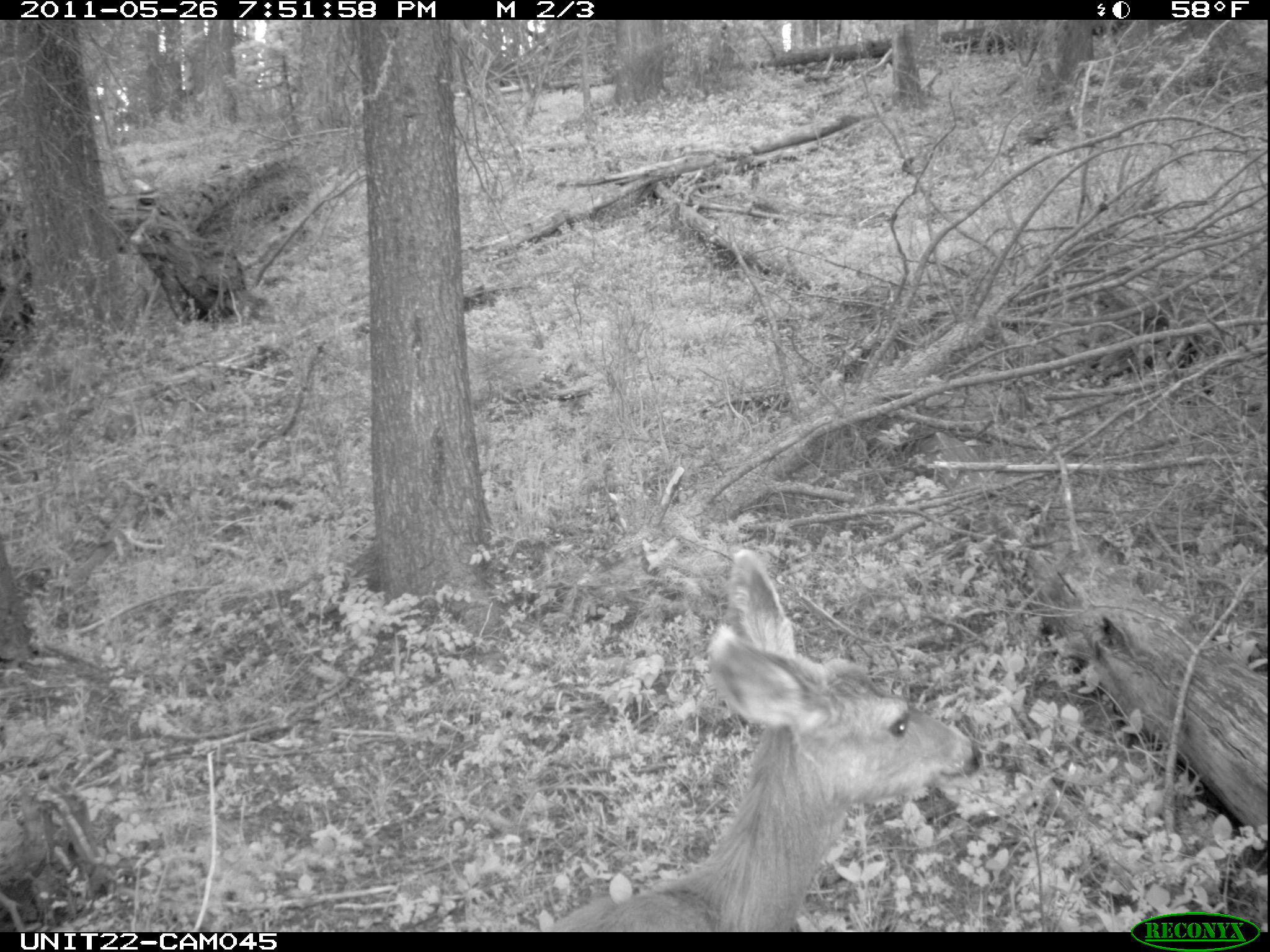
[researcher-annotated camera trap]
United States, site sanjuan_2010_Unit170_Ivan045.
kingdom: Animalia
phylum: Chordata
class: Mammalia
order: Artiodactyla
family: Cervidae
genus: Odocoileus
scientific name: Odocoileus hemionus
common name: mule deer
Odocoileus hemionus (mule deer).